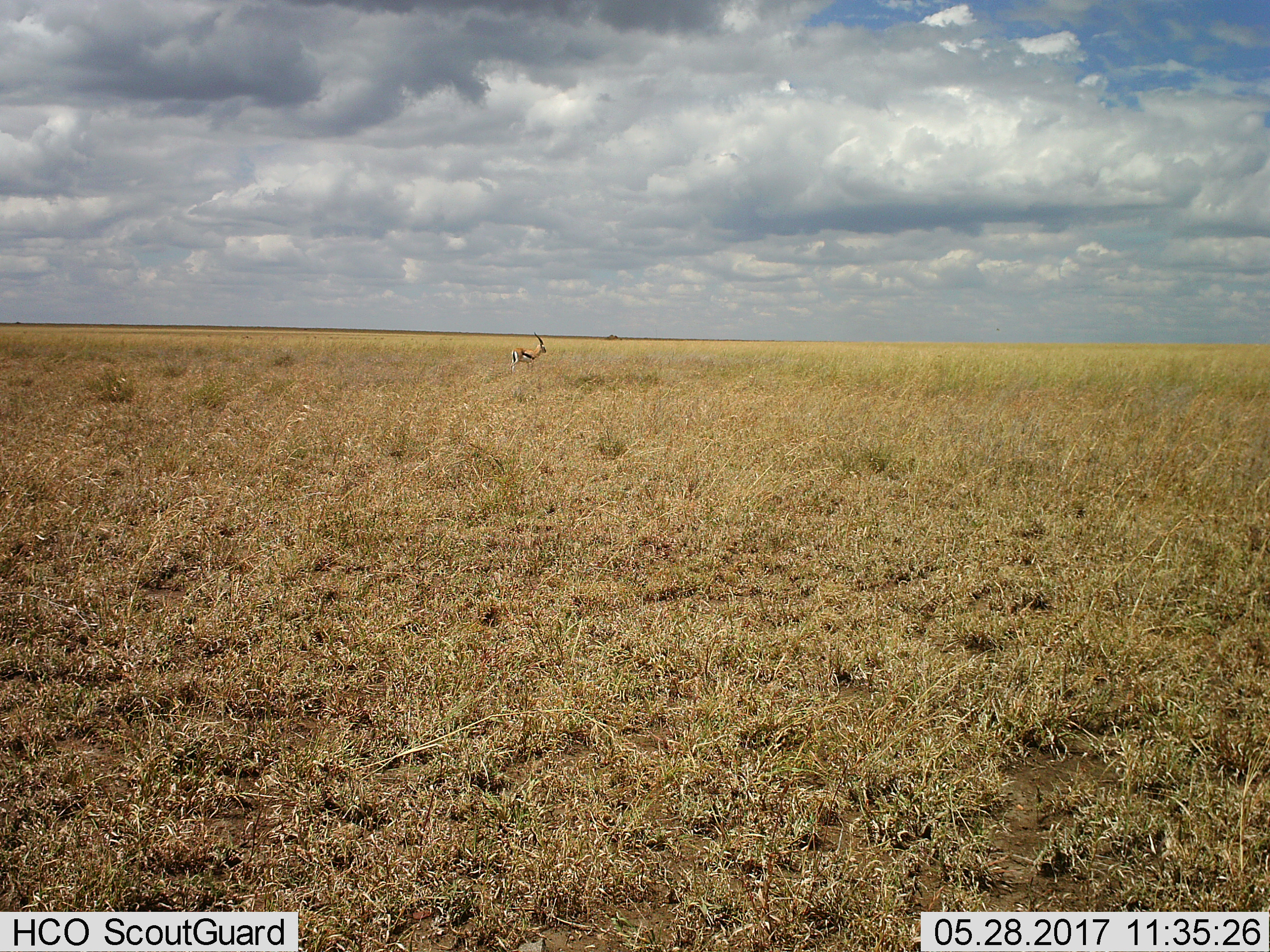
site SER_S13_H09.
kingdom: Animalia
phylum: Chordata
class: Mammalia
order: Artiodactyla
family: Bovidae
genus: Eudorcas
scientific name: Eudorcas thomsonii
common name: thomson's gazelle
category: gazellethomsons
Gazellethomsons (thomson's gazelle) (Eudorcas thomsonii), count 1. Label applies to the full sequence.